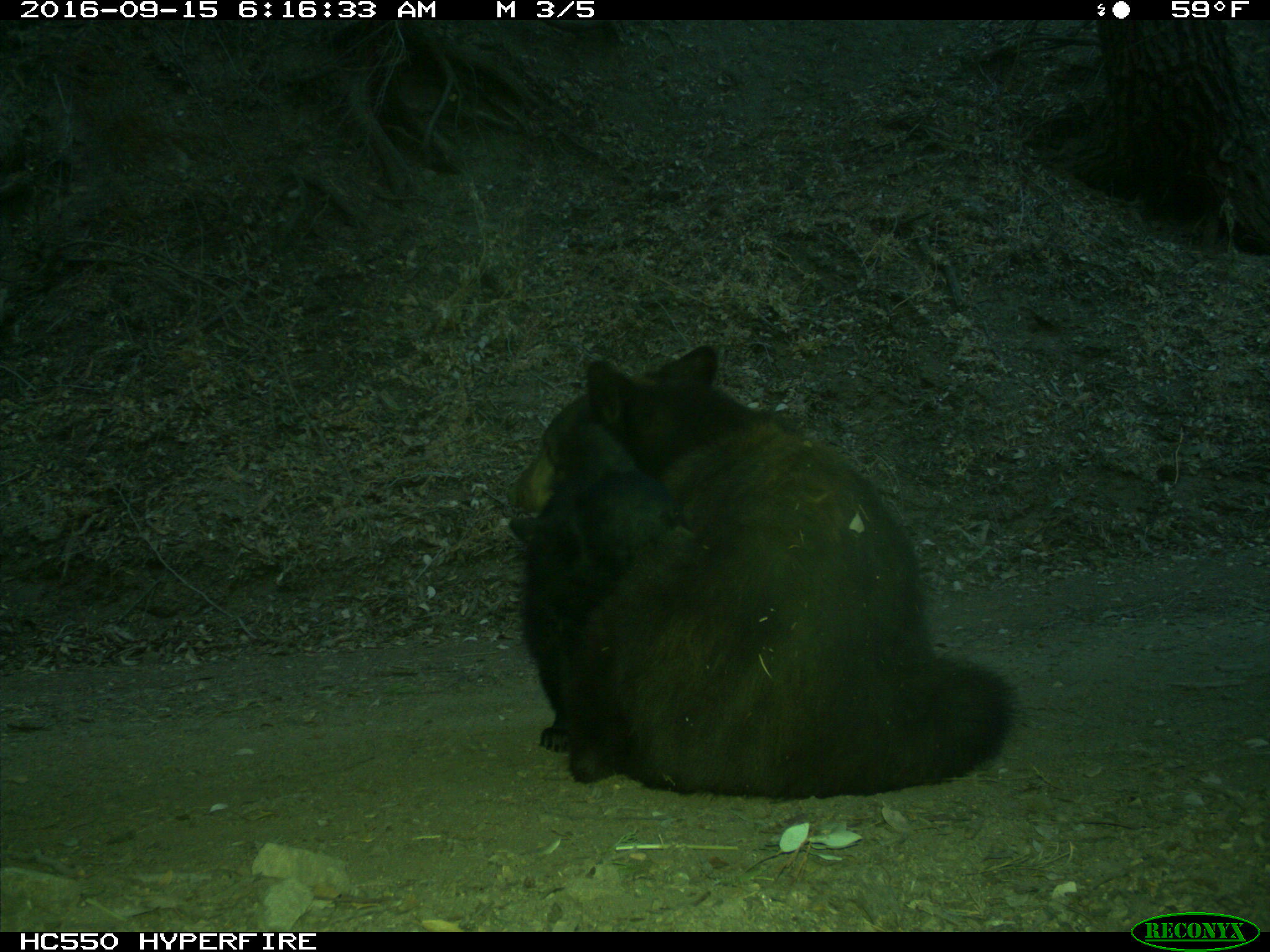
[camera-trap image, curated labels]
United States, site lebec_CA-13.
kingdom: Animalia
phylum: Chordata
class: Mammalia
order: Carnivora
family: Ursidae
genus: Ursus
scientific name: Ursus americanus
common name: american black bear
Ursus americanus (american black bear).